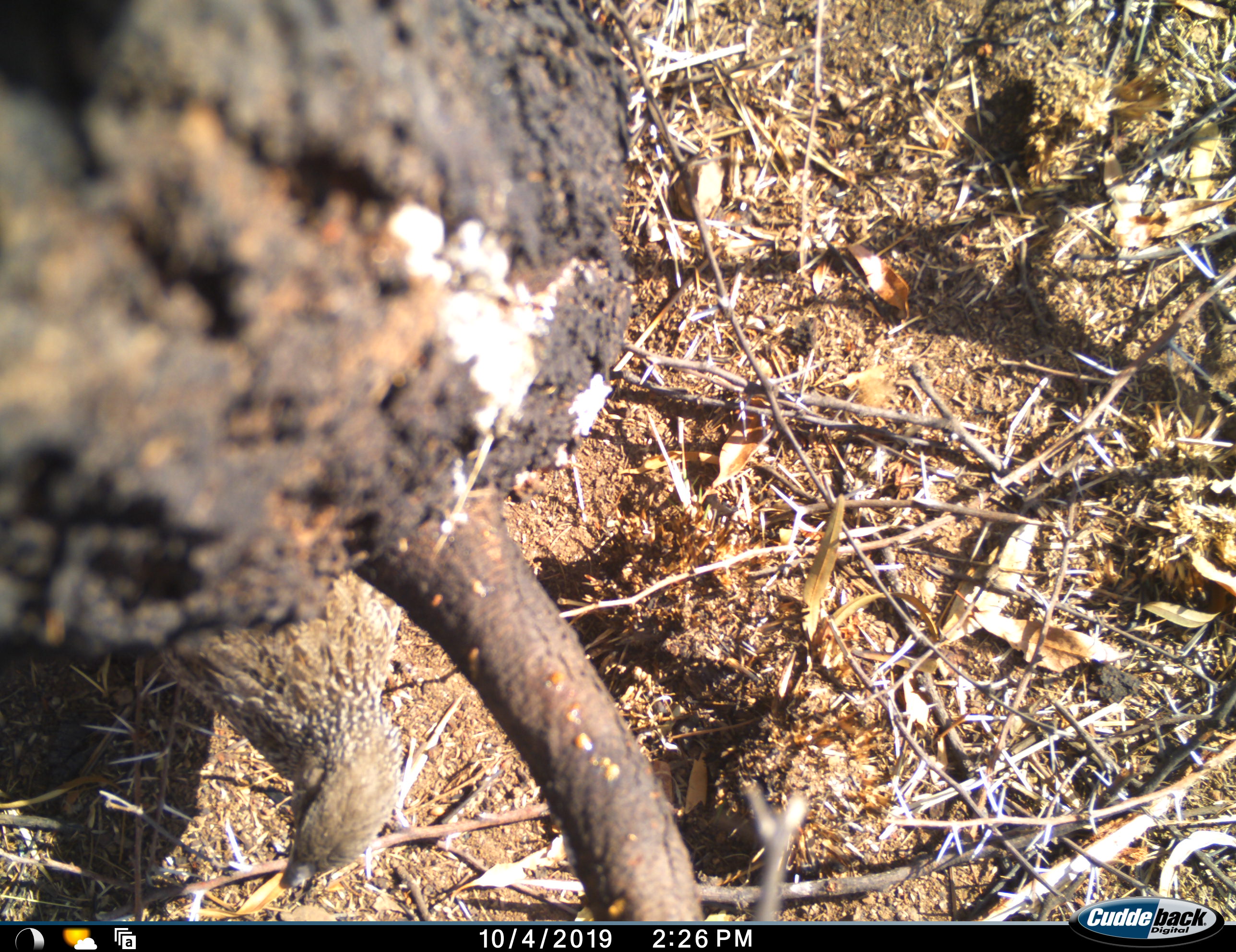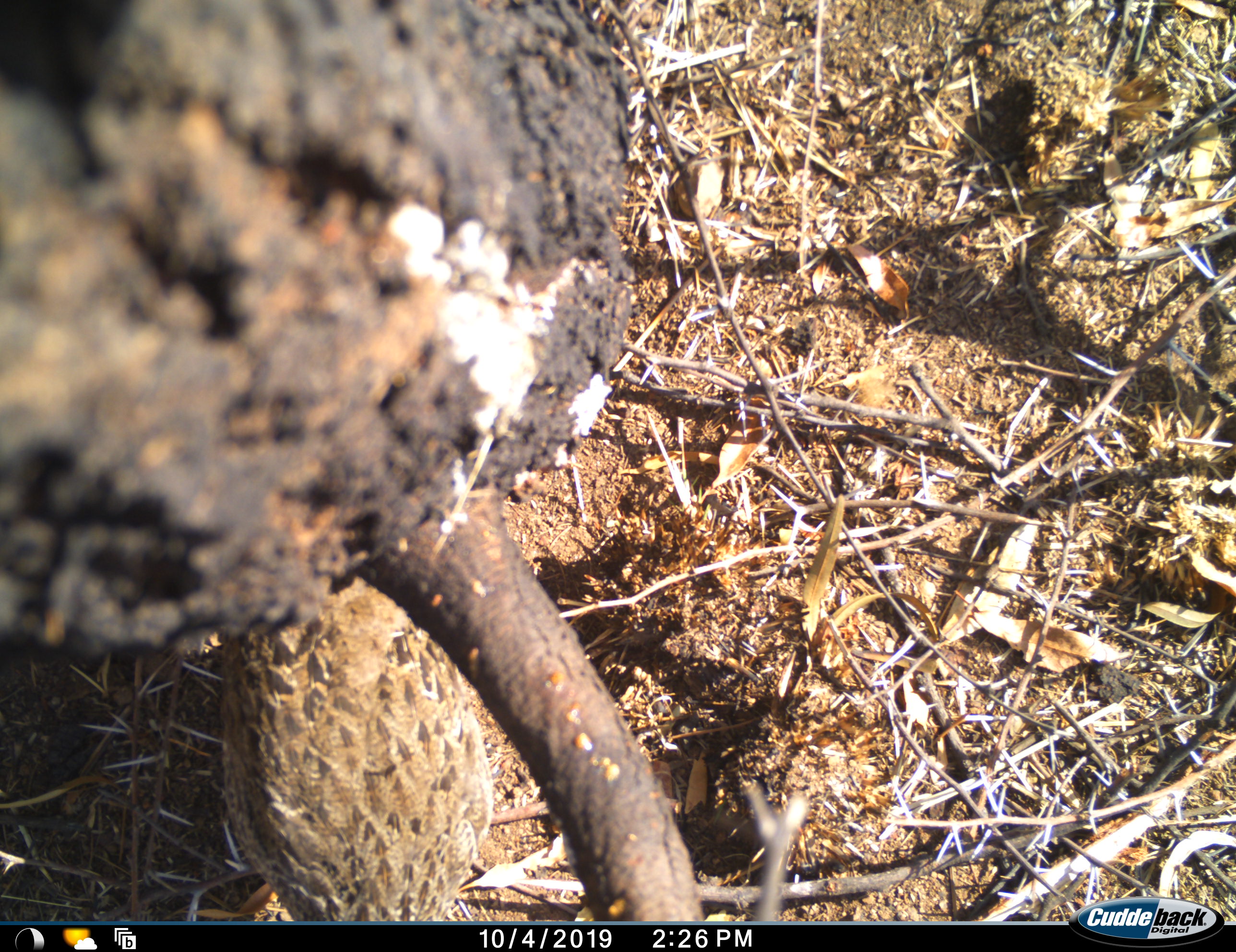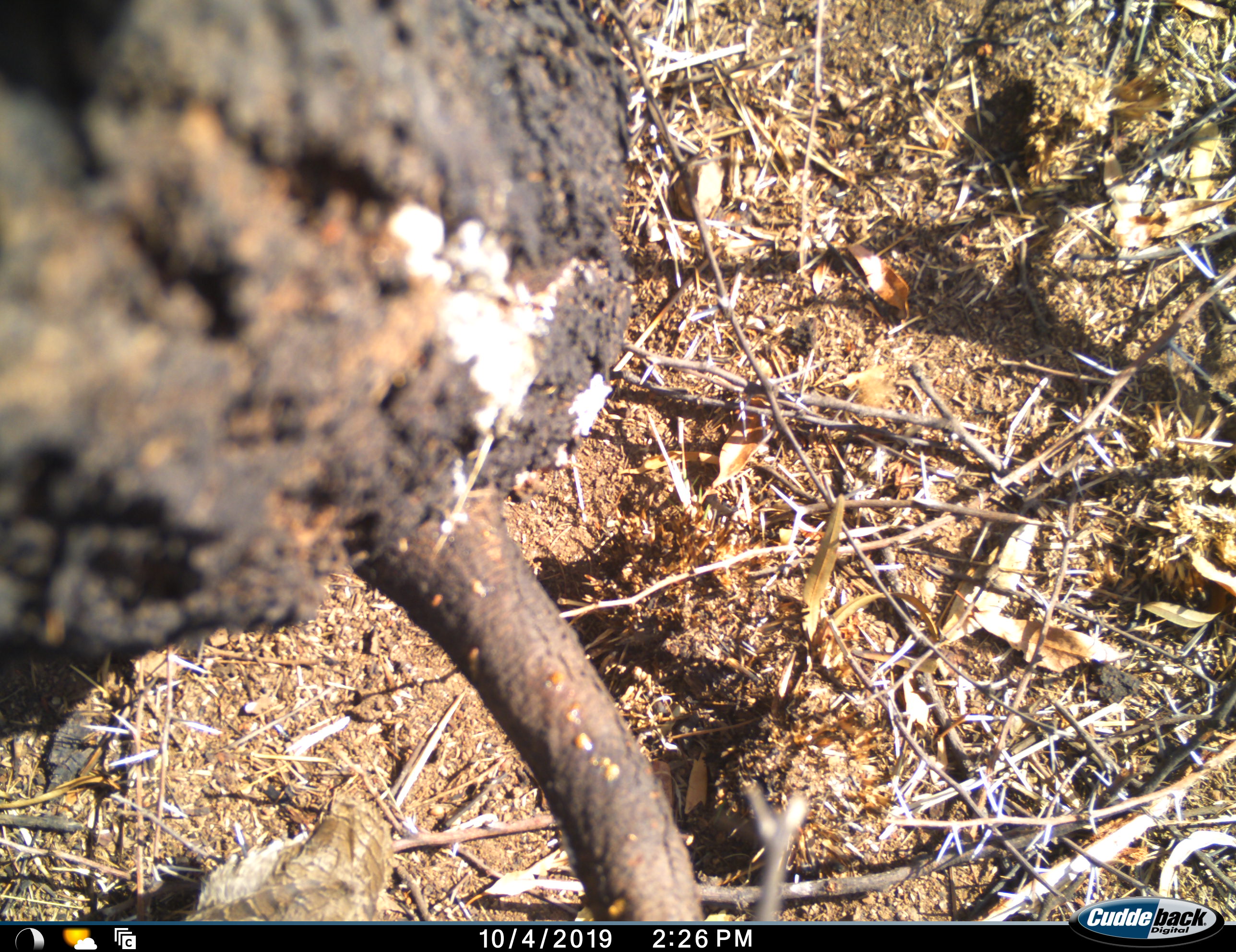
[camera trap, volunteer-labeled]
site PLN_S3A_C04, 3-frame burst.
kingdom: Animalia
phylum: Chordata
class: Aves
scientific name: Aves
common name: bird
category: birdother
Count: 1.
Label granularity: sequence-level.